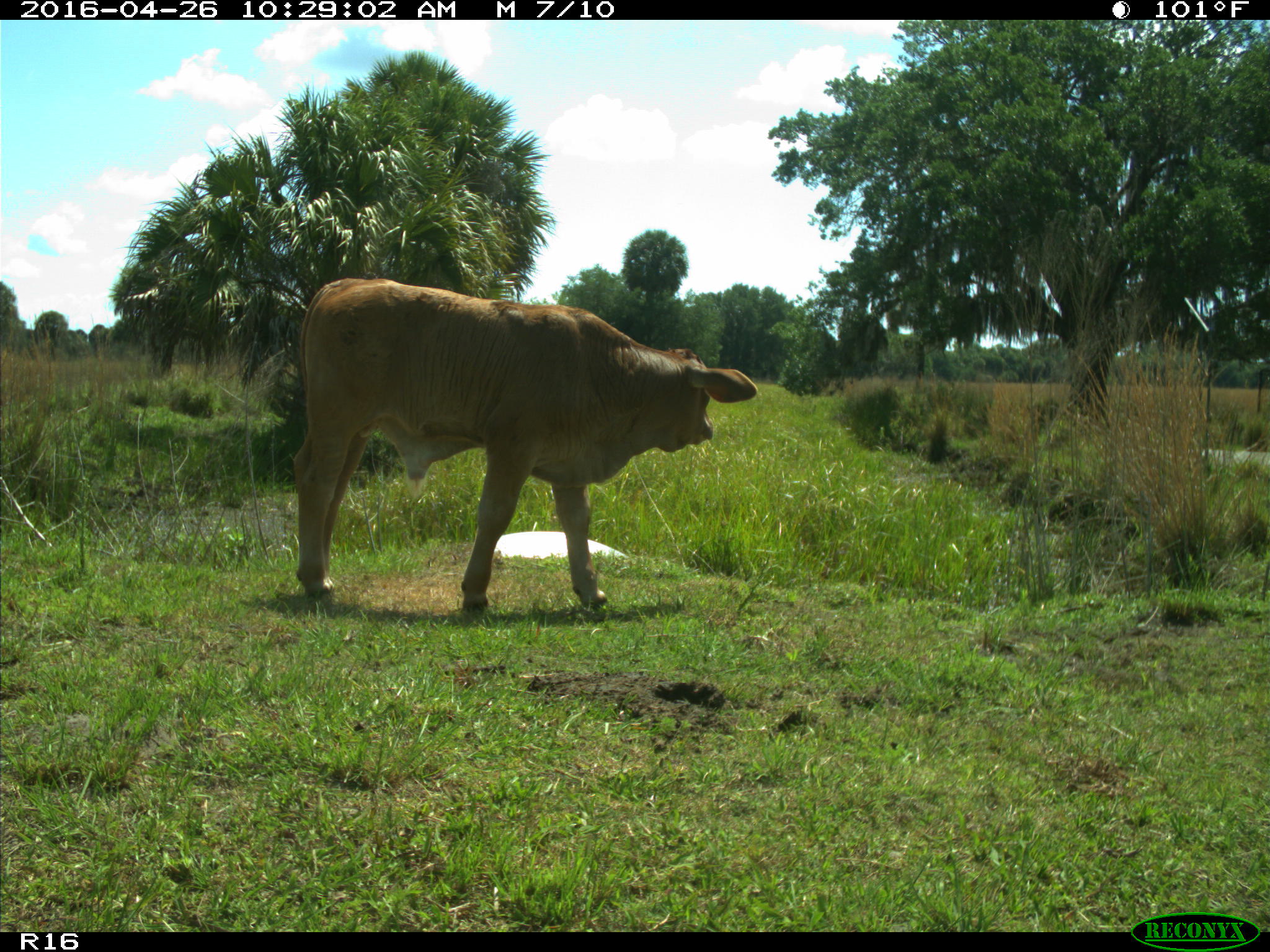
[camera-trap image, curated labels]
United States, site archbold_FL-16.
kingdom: Animalia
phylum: Chordata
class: Mammalia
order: Artiodactyla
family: Bovidae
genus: Bos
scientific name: Bos taurus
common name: domestic cow